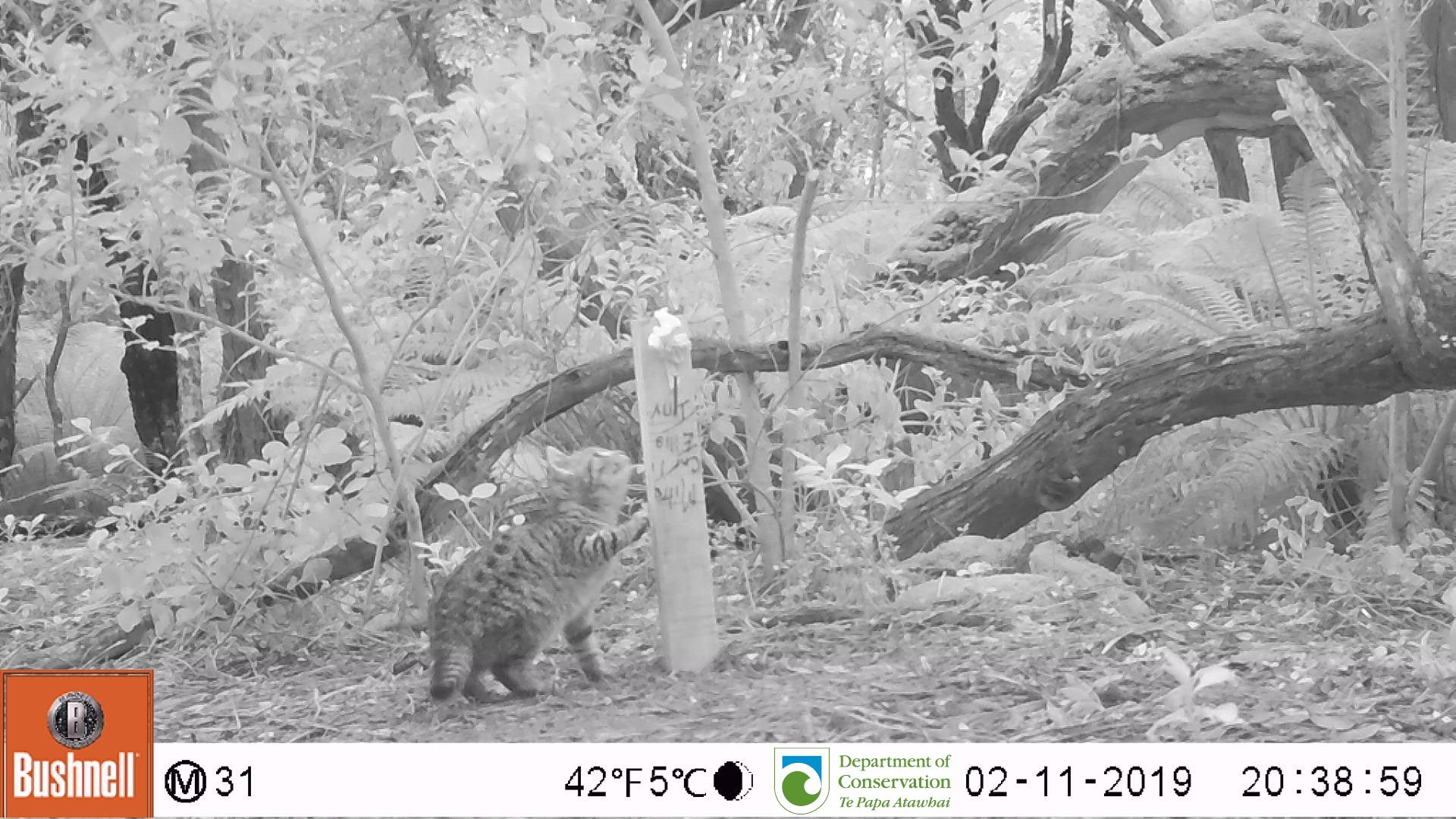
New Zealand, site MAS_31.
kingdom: Animalia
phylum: Chordata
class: Mammalia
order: Carnivora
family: Felidae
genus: Felis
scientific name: Felis catus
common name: domestic cat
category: cat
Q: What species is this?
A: Cat (domestic cat) (Felis catus).